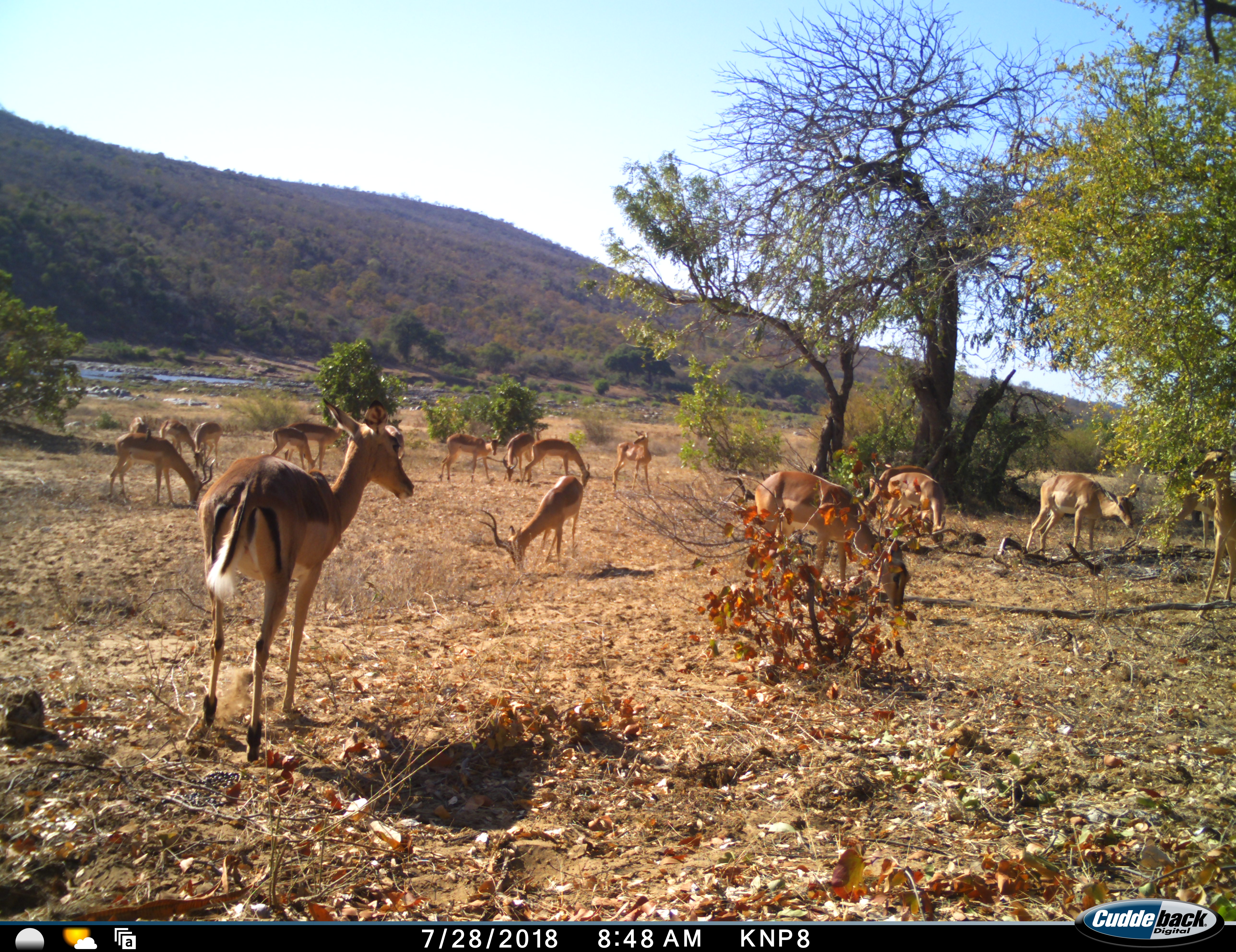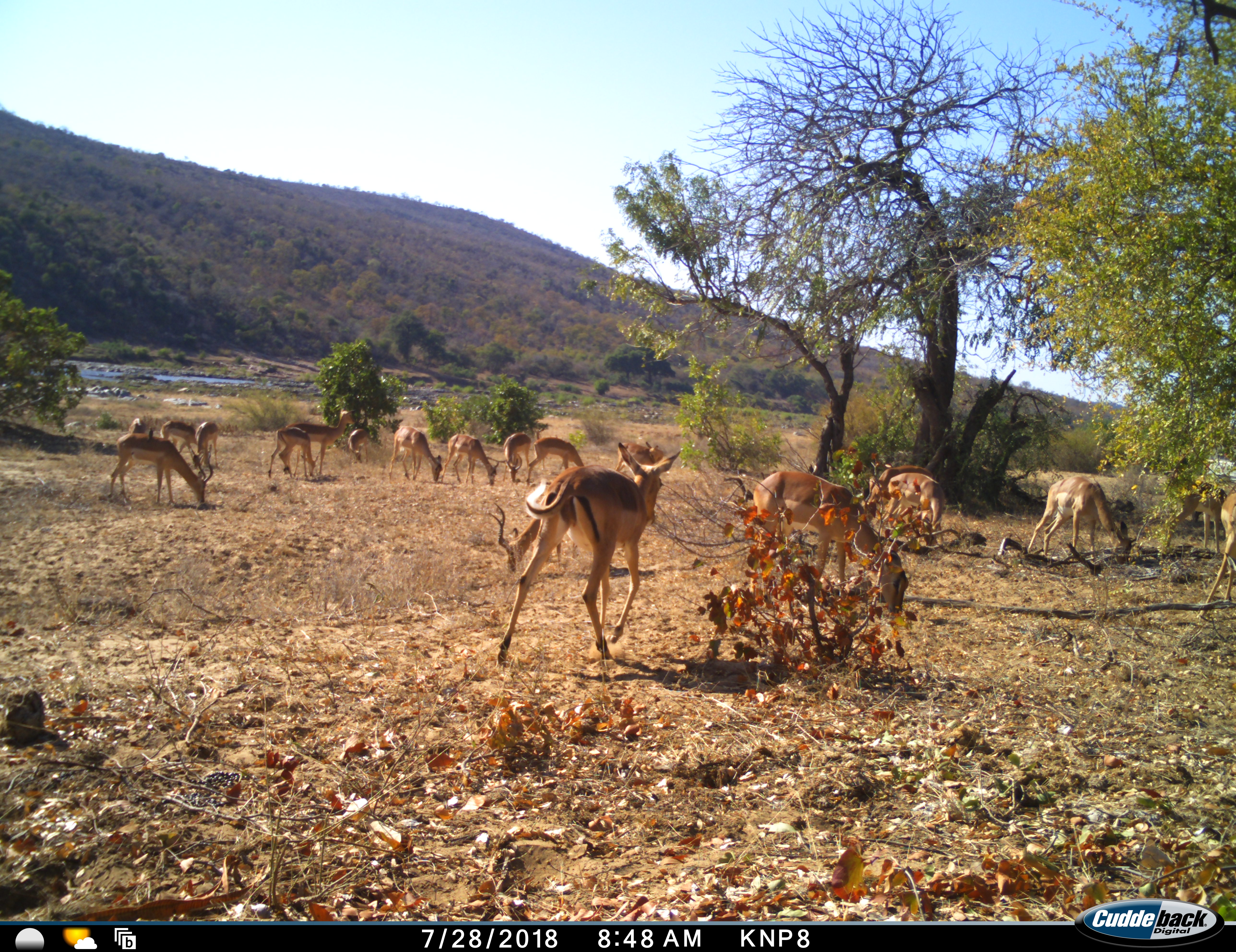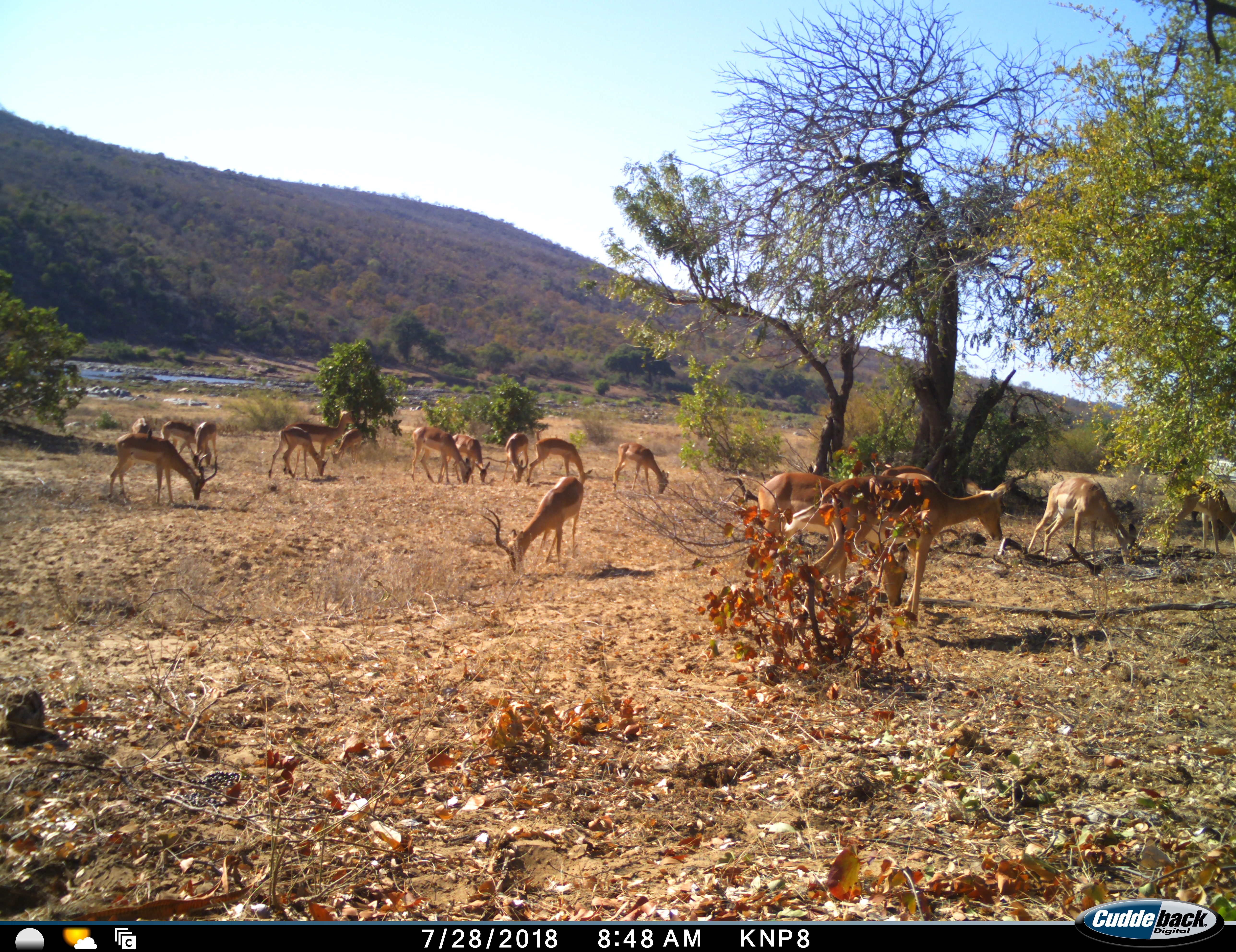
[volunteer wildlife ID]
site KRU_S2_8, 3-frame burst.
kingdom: Animalia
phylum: Chordata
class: Mammalia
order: Artiodactyla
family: Bovidae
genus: Aepyceros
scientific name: Aepyceros melampus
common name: impala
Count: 11-50.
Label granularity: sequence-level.